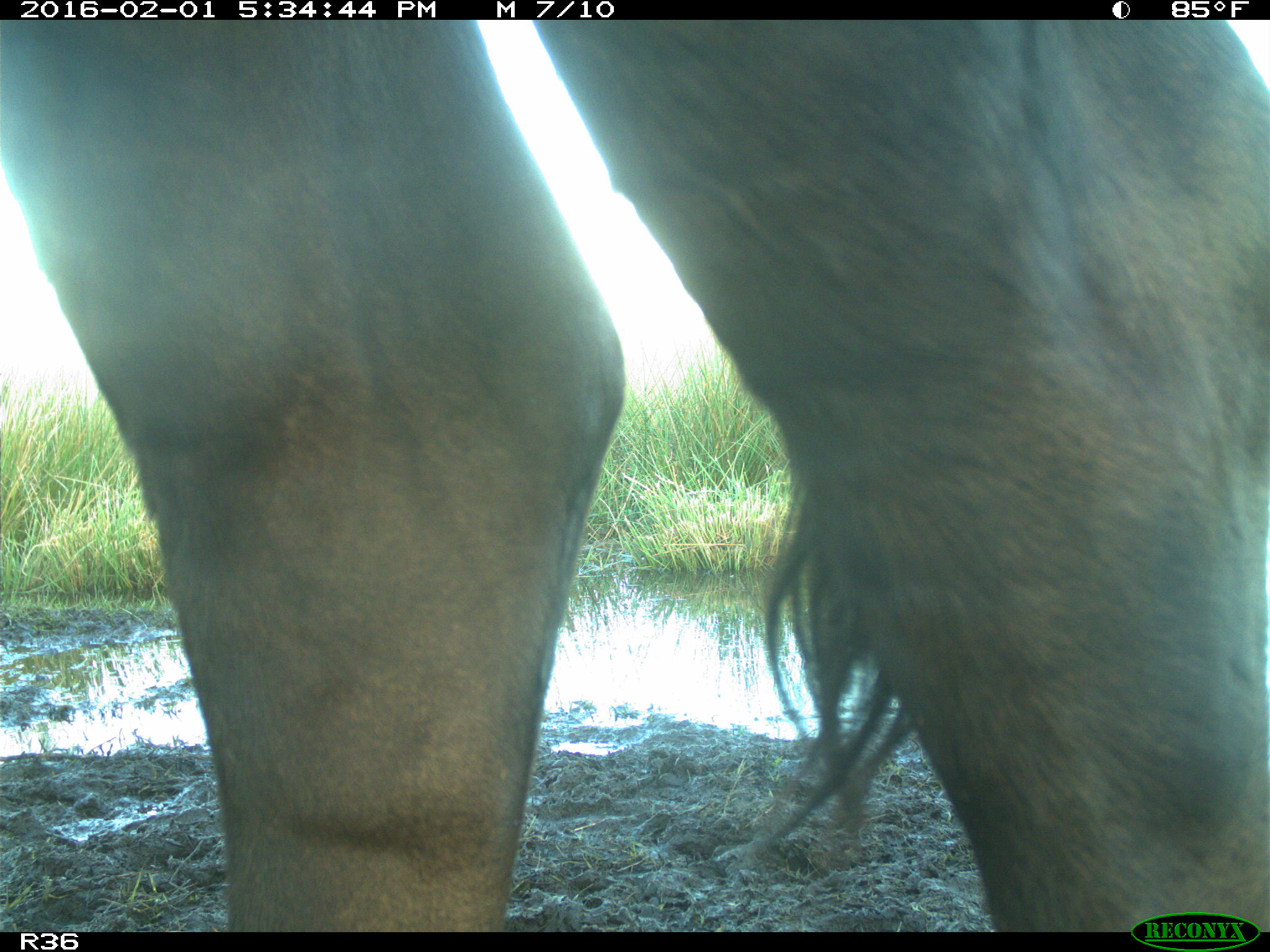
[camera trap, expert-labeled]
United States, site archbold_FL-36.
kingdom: Animalia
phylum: Chordata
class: Mammalia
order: Artiodactyla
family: Bovidae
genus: Bos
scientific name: Bos taurus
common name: domestic cow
Bos taurus (domestic cow).